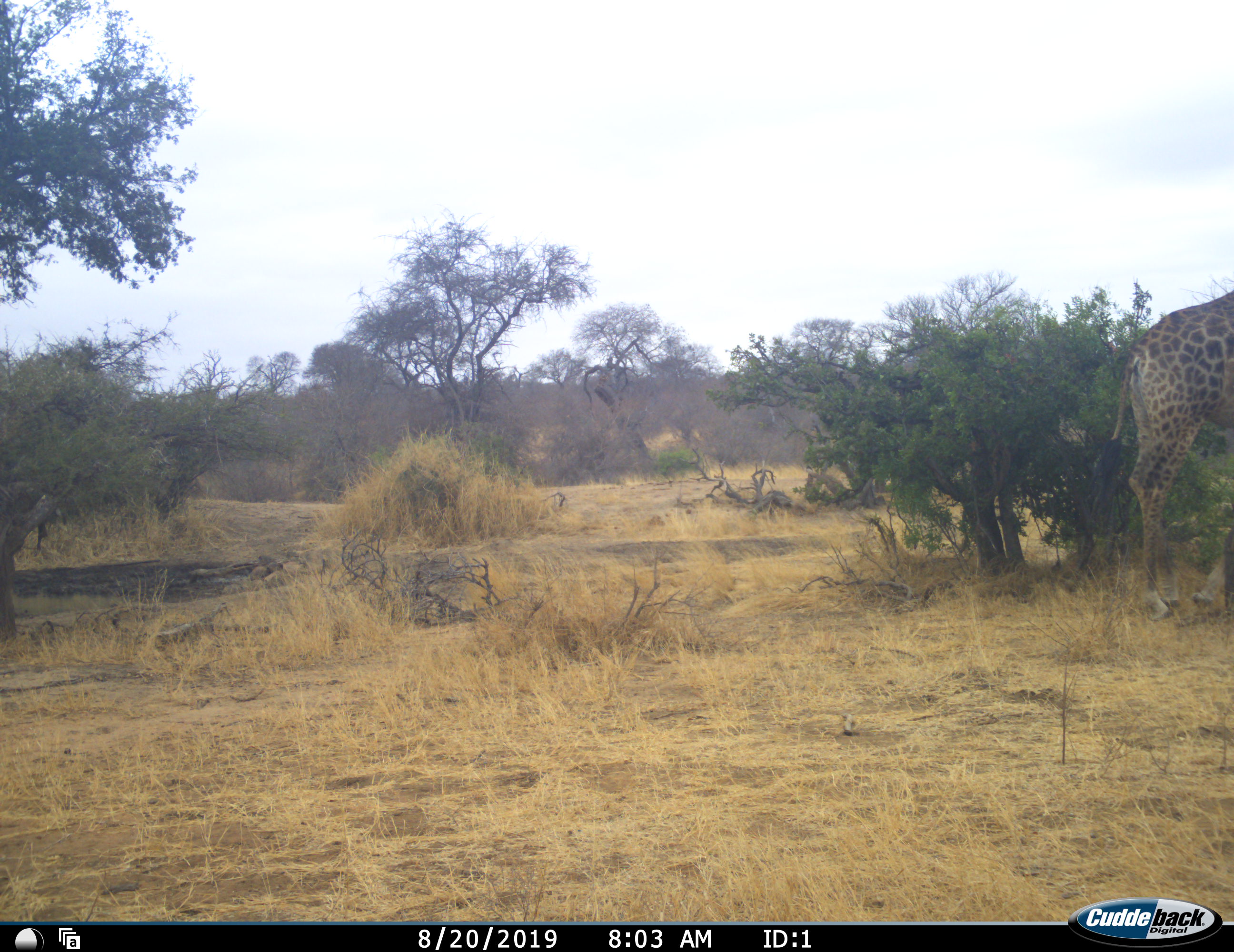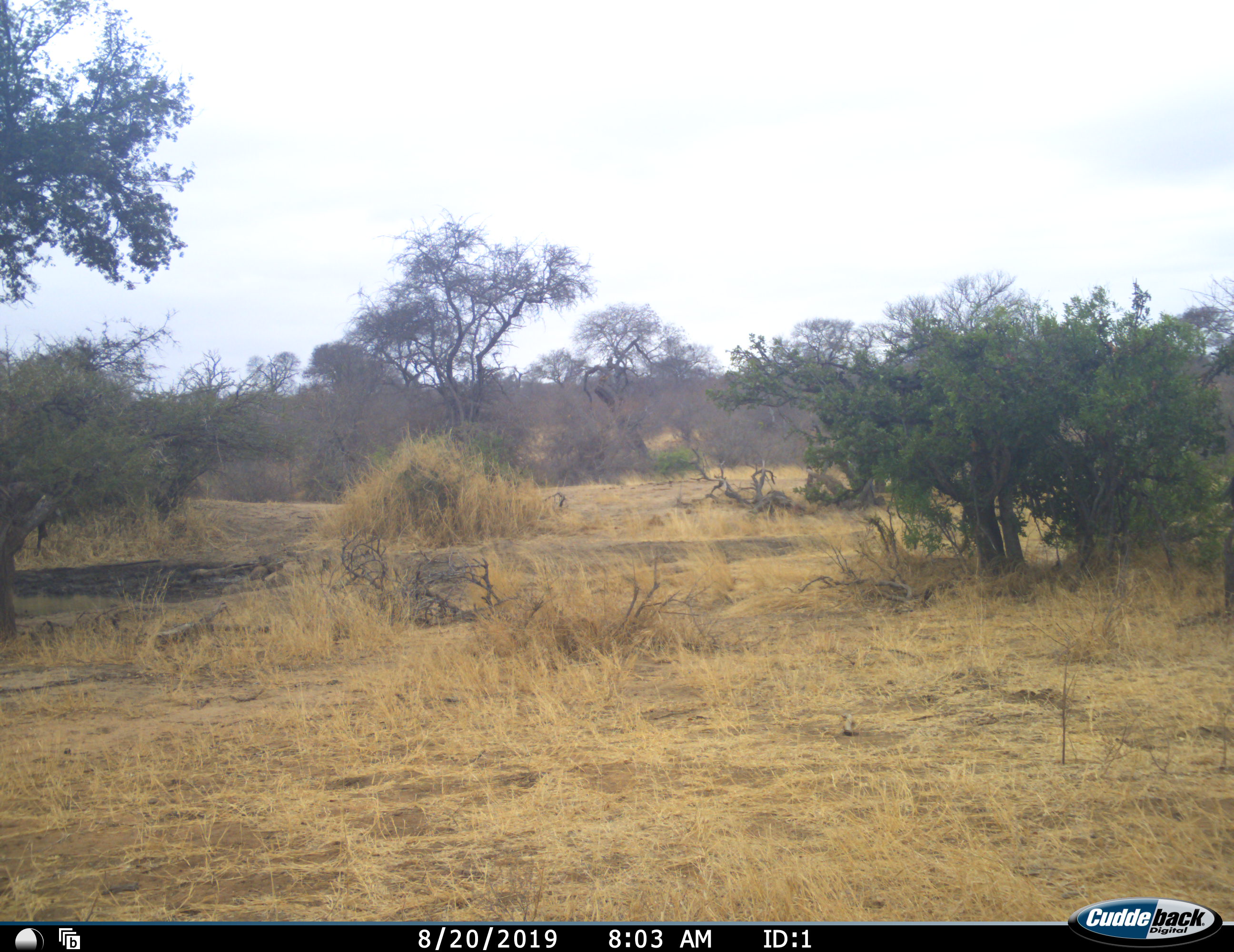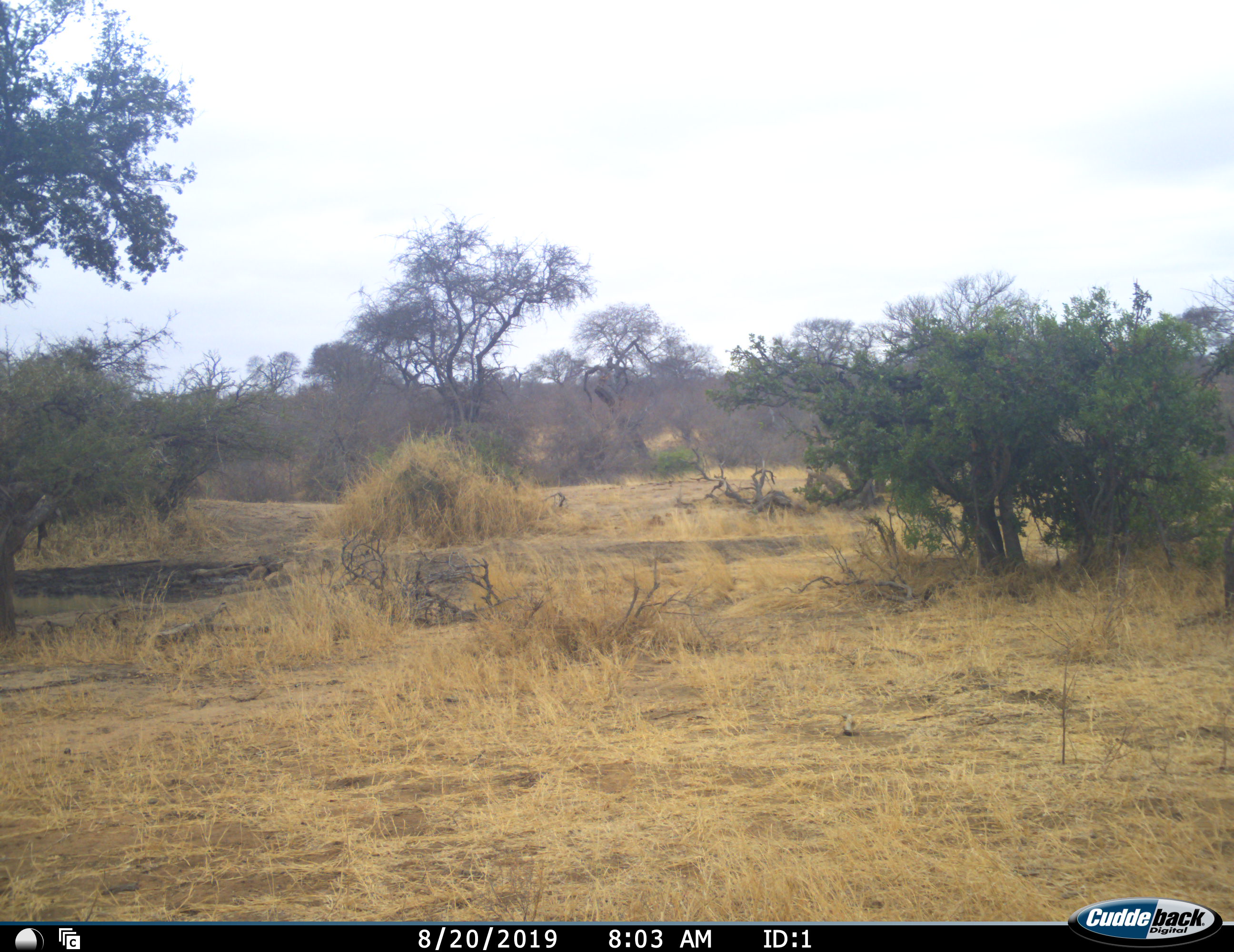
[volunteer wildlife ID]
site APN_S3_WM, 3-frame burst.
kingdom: Animalia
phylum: Chordata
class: Mammalia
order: Artiodactyla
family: Giraffidae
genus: Giraffa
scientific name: Giraffa camelopardalis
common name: giraffe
Giraffe (Giraffa camelopardalis), count 1. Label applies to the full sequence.